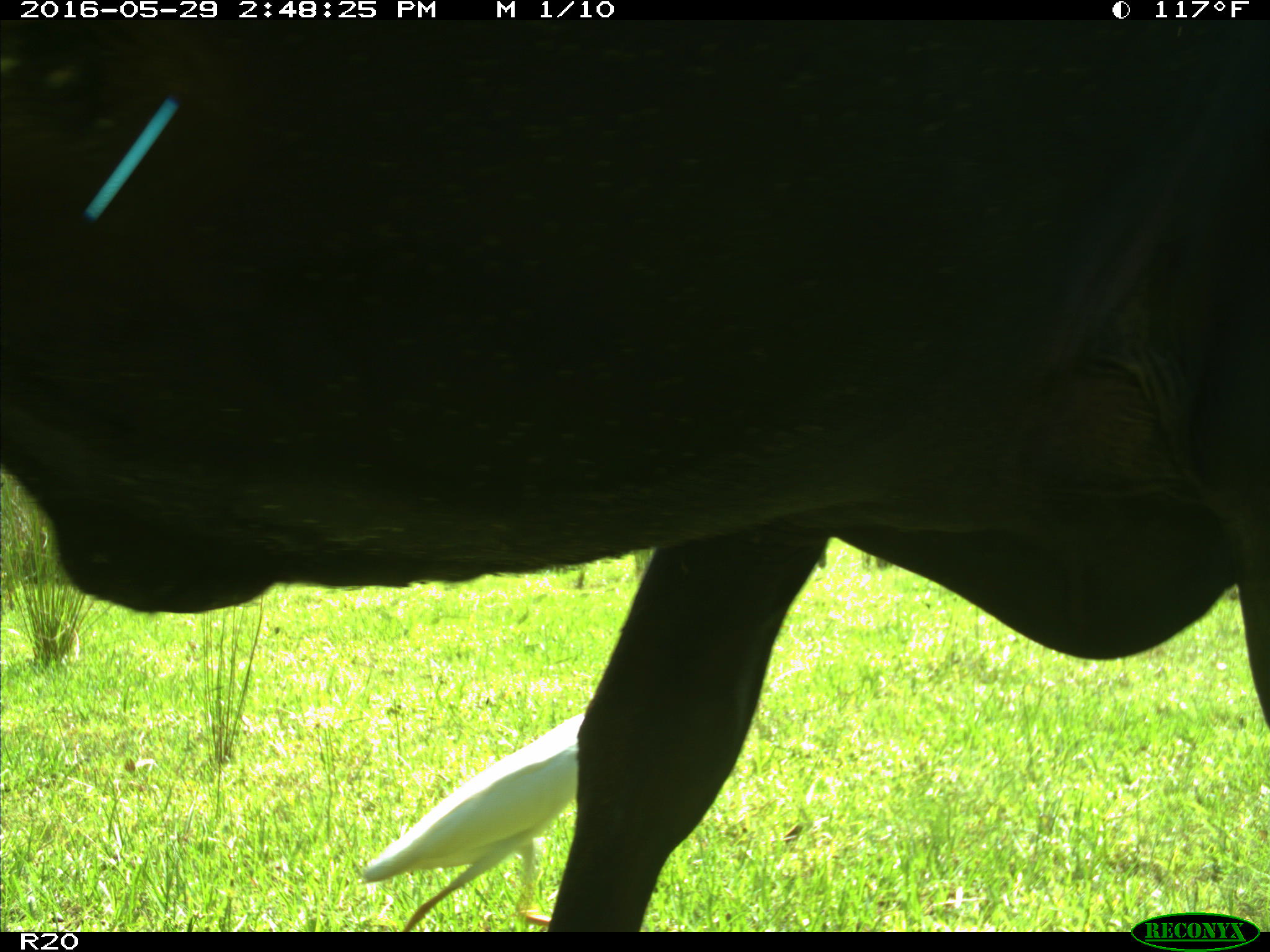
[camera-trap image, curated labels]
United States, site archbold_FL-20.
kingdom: Animalia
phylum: Chordata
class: Mammalia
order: Artiodactyla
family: Bovidae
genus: Bos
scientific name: Bos taurus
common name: domestic cow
Bos taurus (domestic cow).